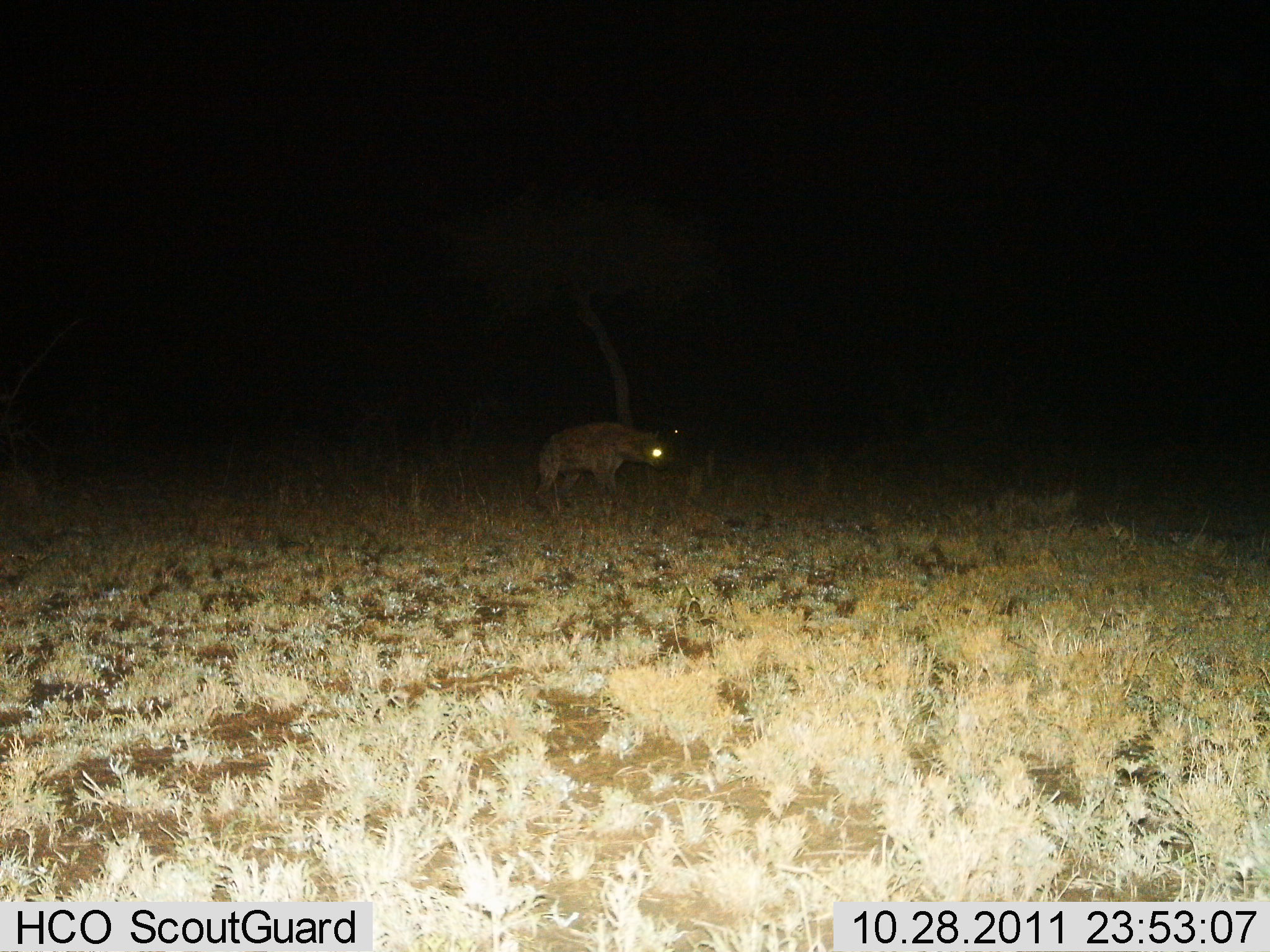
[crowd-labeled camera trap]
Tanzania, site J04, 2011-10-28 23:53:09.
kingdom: Animalia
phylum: Chordata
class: Mammalia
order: Carnivora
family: Hyaenidae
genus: Crocuta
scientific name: Crocuta crocuta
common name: spotted hyena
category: hyenaspotted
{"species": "hyenaspotted (spotted hyena) (Crocuta crocuta)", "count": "1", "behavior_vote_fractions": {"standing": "70%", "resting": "0%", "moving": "30%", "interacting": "0%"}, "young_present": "0%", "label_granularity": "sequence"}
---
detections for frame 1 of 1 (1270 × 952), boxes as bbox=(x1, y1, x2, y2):
animal: bbox=(531, 423, 671, 515)